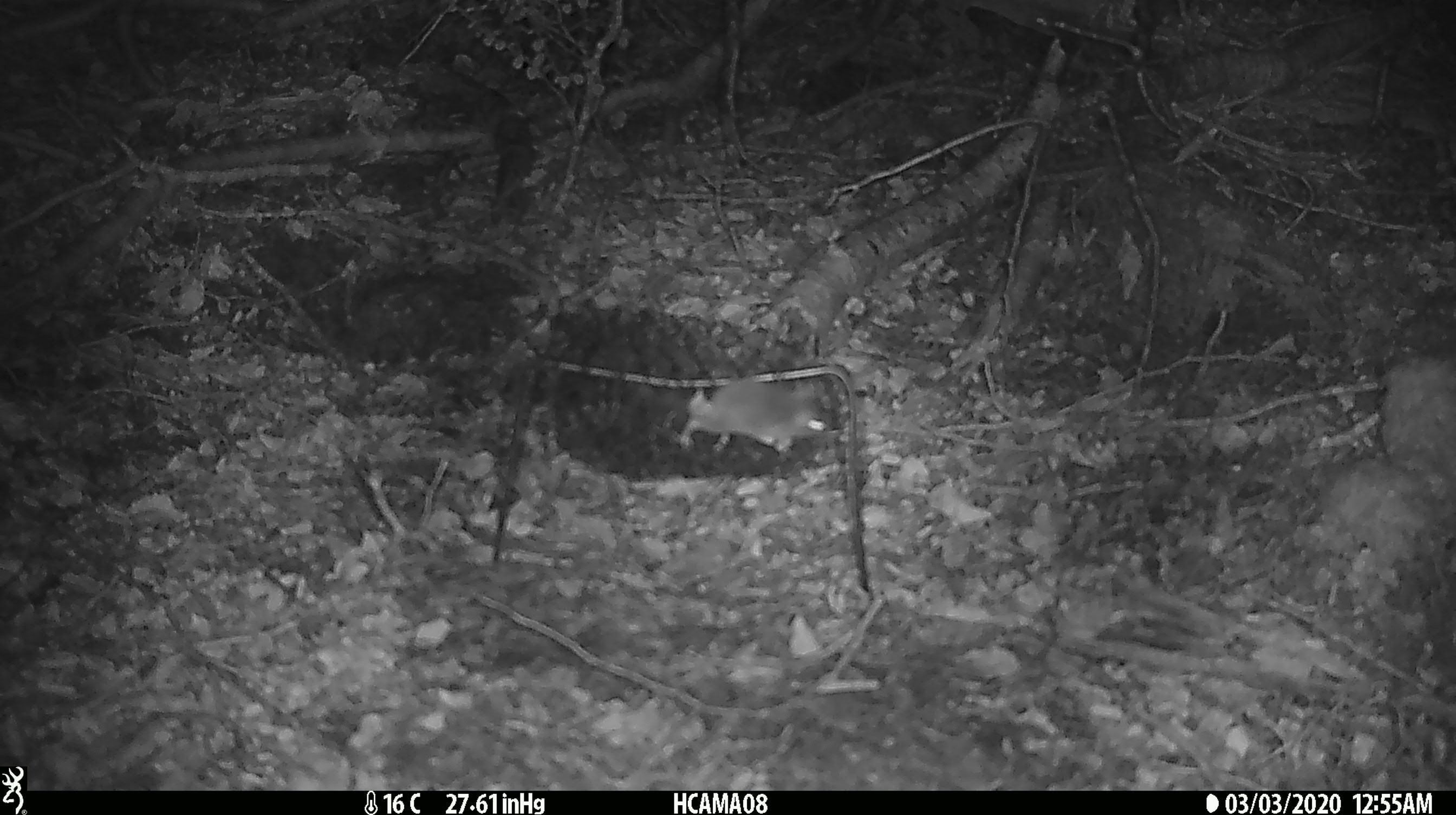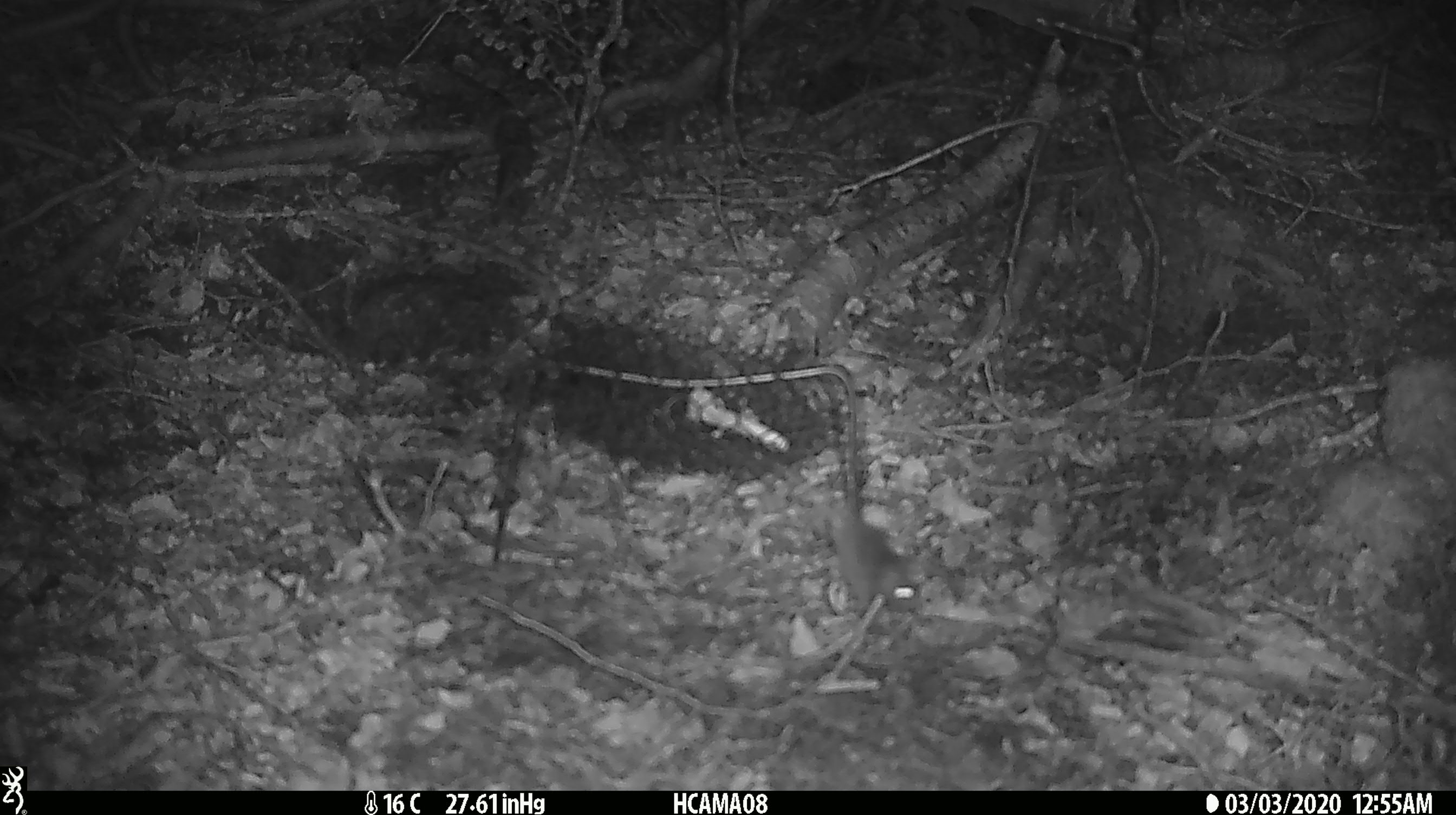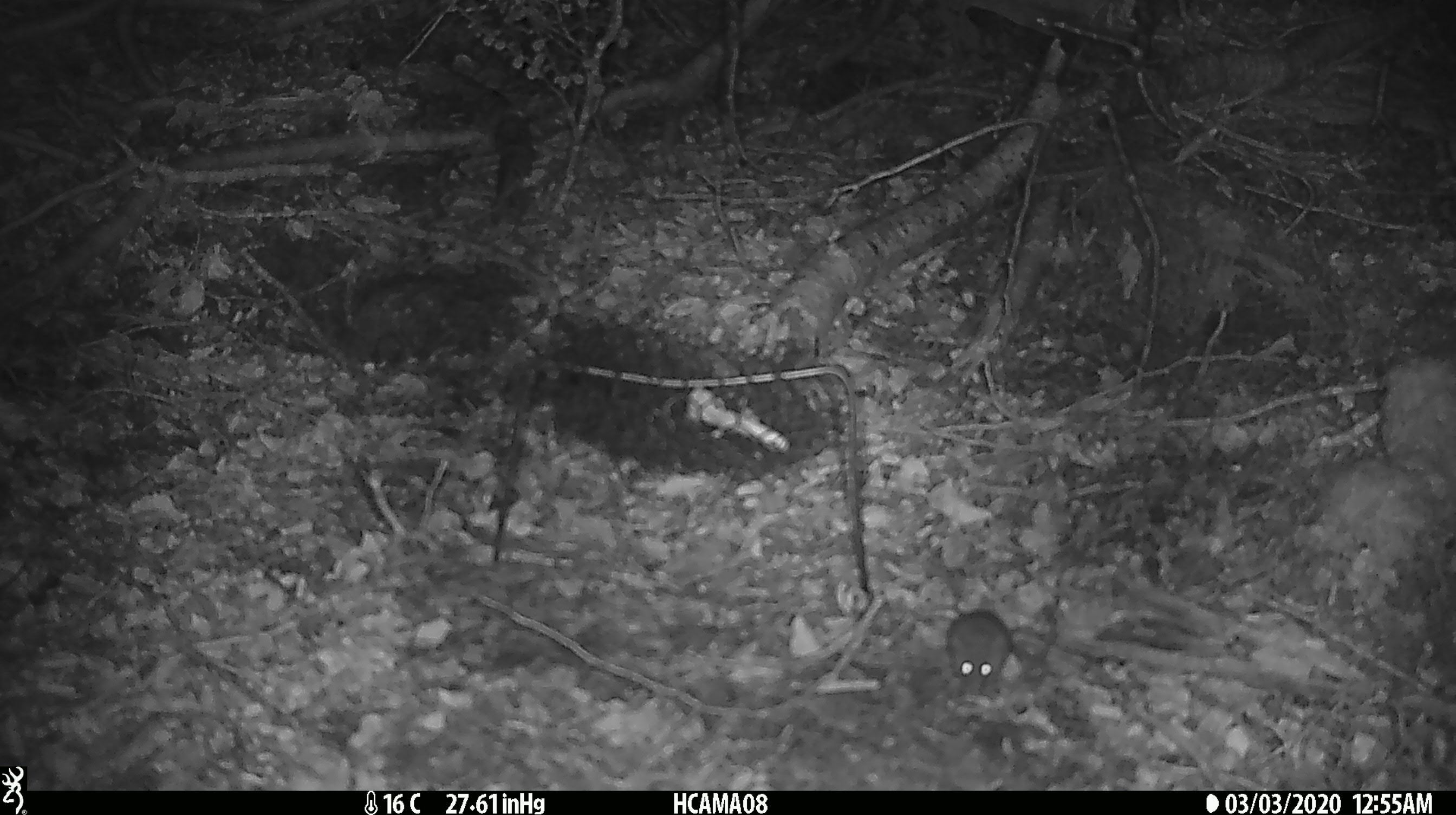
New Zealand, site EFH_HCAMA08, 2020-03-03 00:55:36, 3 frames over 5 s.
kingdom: Animalia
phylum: Chordata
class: Mammalia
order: Rodentia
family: Muridae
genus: Mus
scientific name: Mus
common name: mouse